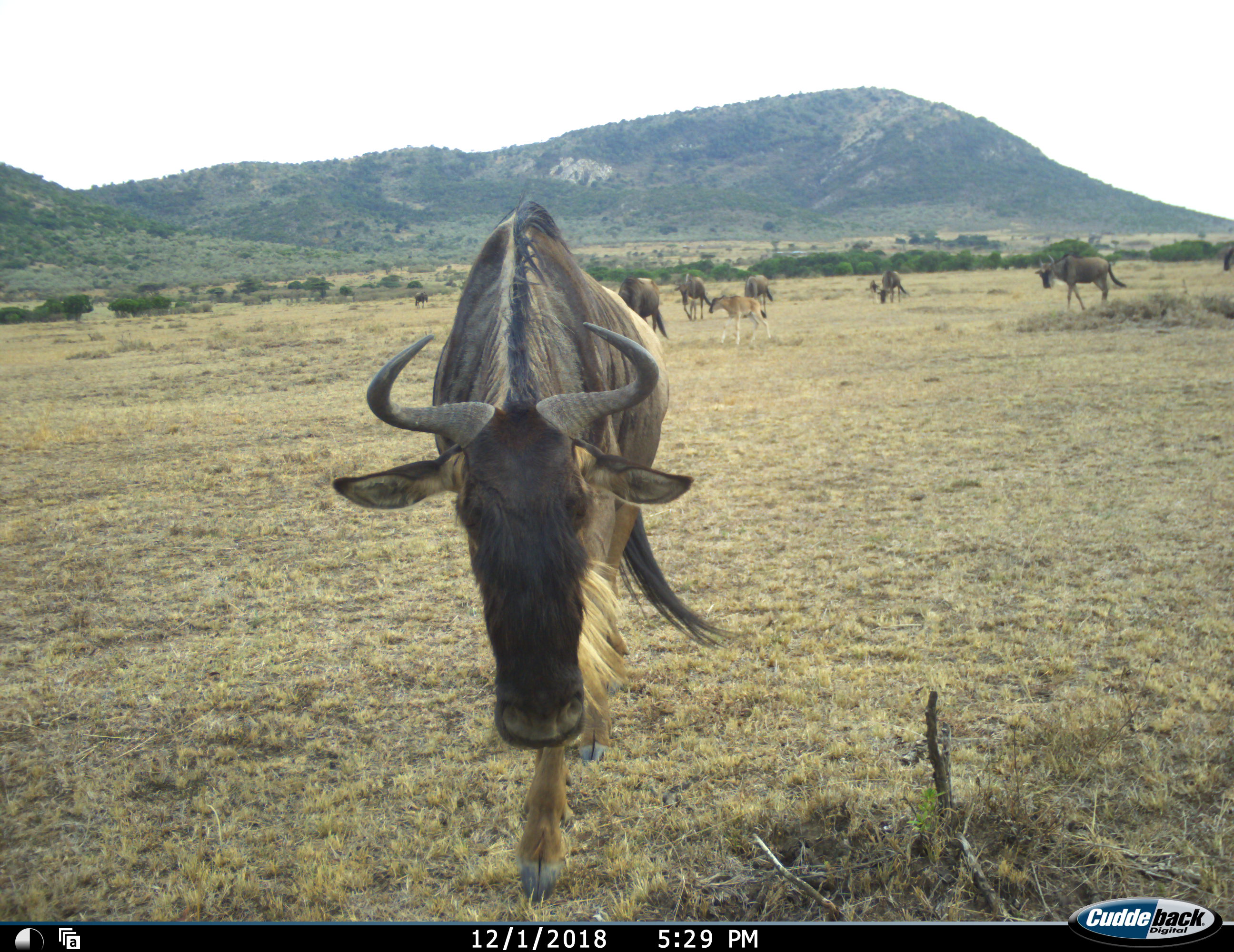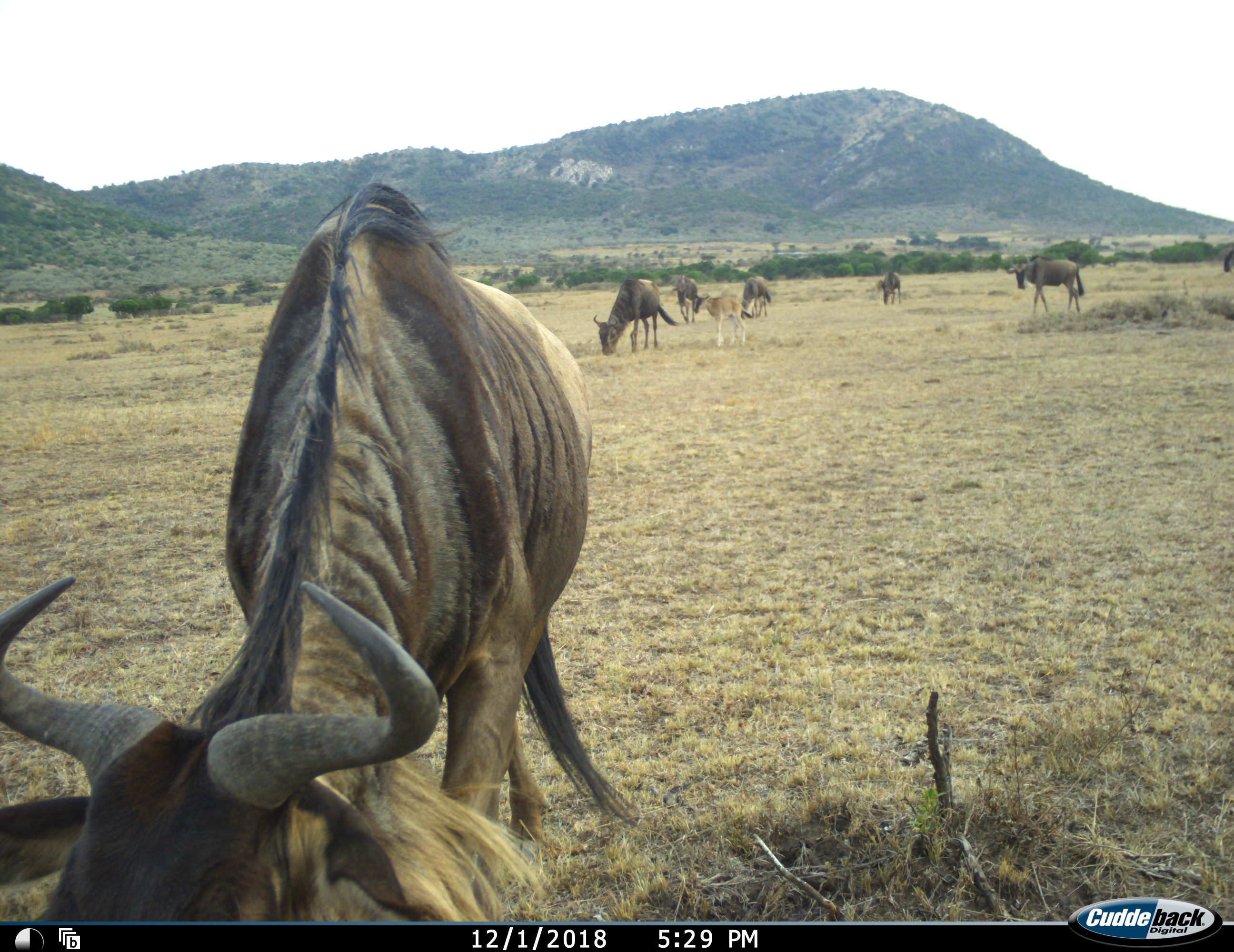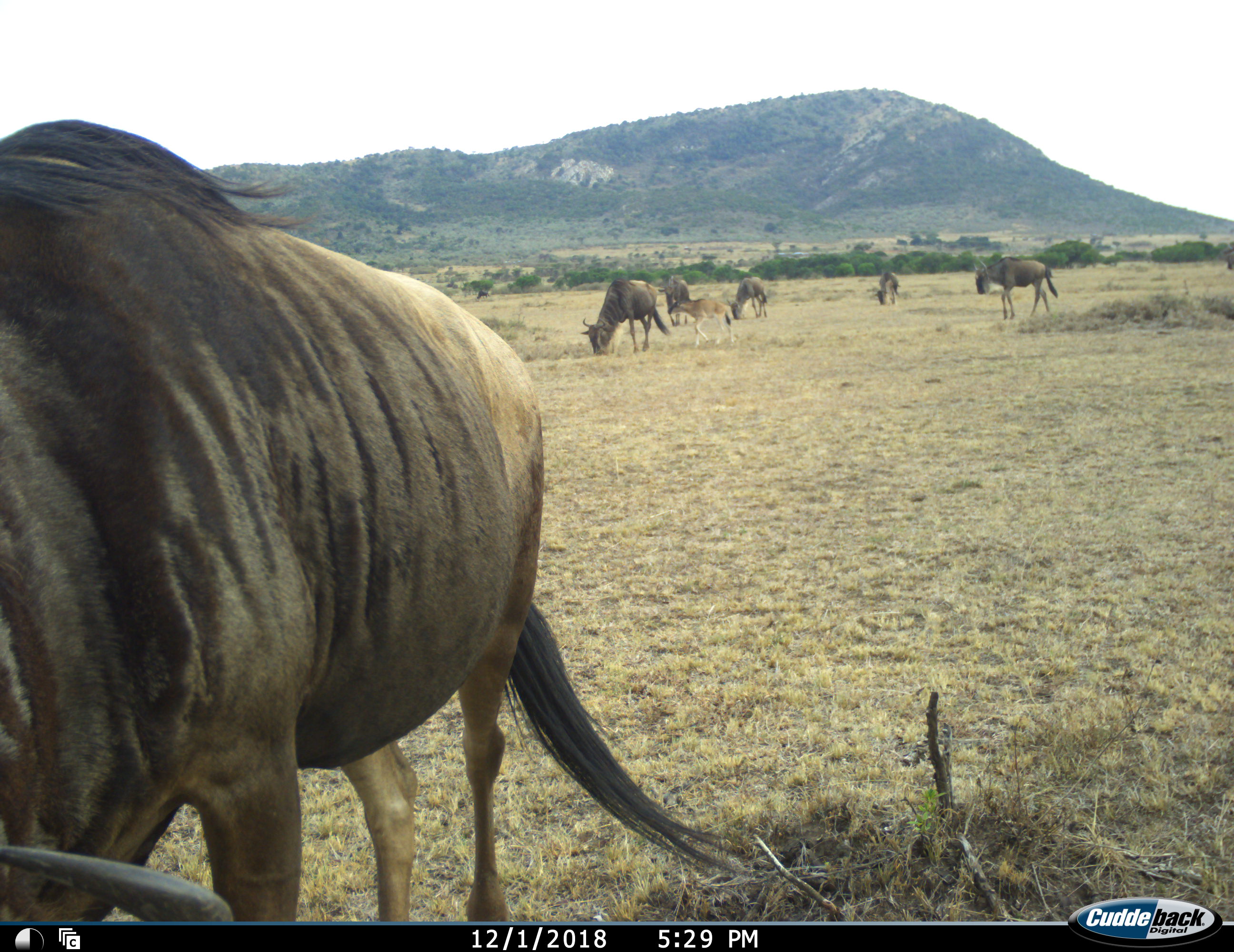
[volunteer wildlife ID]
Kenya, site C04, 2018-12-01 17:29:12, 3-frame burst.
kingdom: Animalia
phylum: Chordata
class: Mammalia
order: Artiodactyla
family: Bovidae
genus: Connochaetes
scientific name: Connochaetes taurinus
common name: common wildebeest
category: wildebeest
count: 8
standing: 40%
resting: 0%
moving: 100%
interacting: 0%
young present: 80%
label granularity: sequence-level